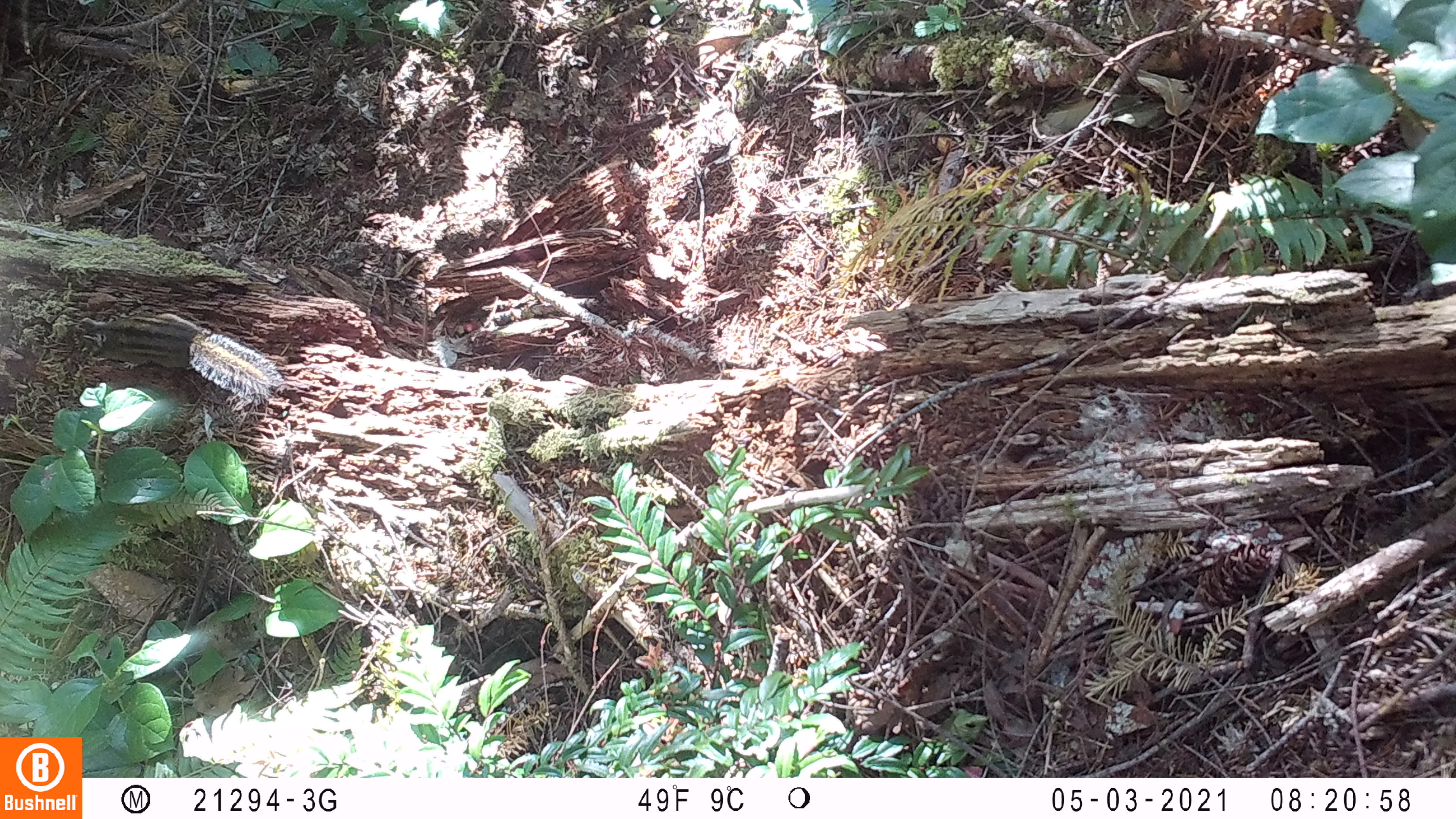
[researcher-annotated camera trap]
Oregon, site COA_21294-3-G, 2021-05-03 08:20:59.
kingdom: Animalia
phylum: Chordata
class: Mammalia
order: Rodentia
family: Sciuridae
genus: Neotamias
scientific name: Neotamias townsendii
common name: townsend's chipmunk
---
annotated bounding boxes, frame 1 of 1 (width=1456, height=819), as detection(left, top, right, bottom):
townsend's chipmunk: detection(72, 309, 286, 406)